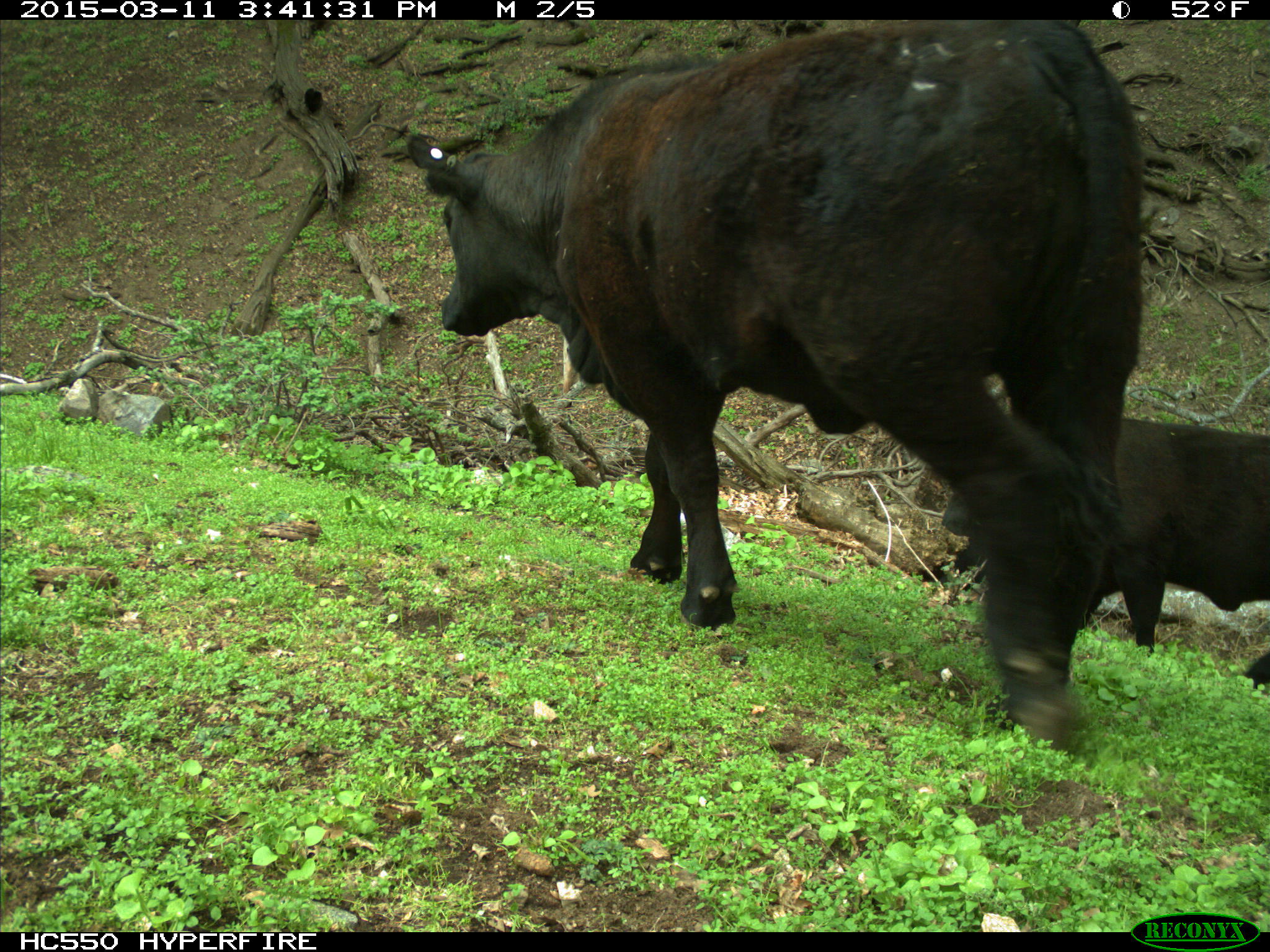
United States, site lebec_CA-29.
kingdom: Animalia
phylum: Chordata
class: Mammalia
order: Artiodactyla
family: Bovidae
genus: Bos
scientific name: Bos taurus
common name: domestic cow